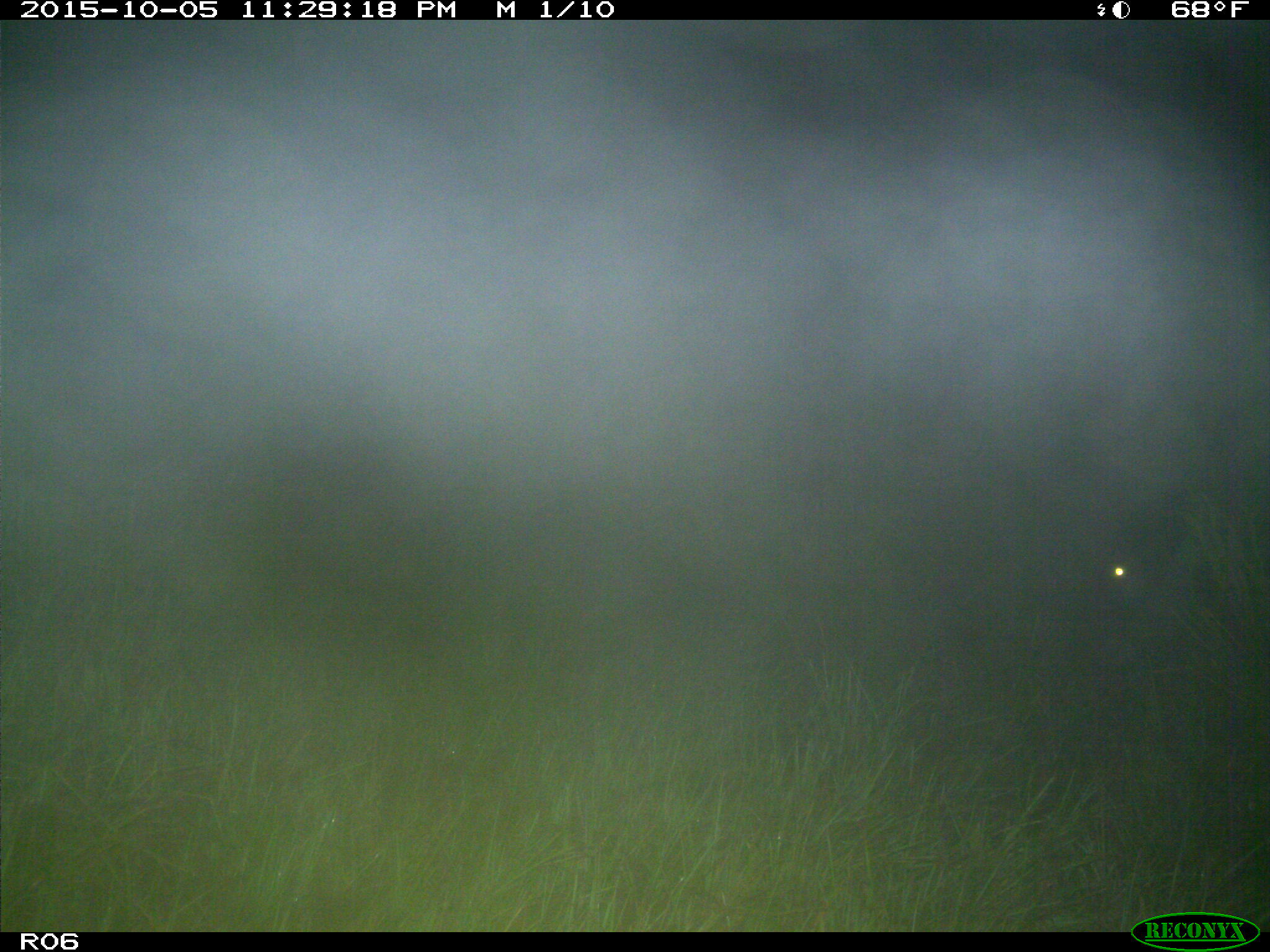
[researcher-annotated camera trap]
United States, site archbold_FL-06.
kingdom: Animalia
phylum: Chordata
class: Mammalia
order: Artiodactyla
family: Bovidae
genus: Bos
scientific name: Bos taurus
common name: domestic cow